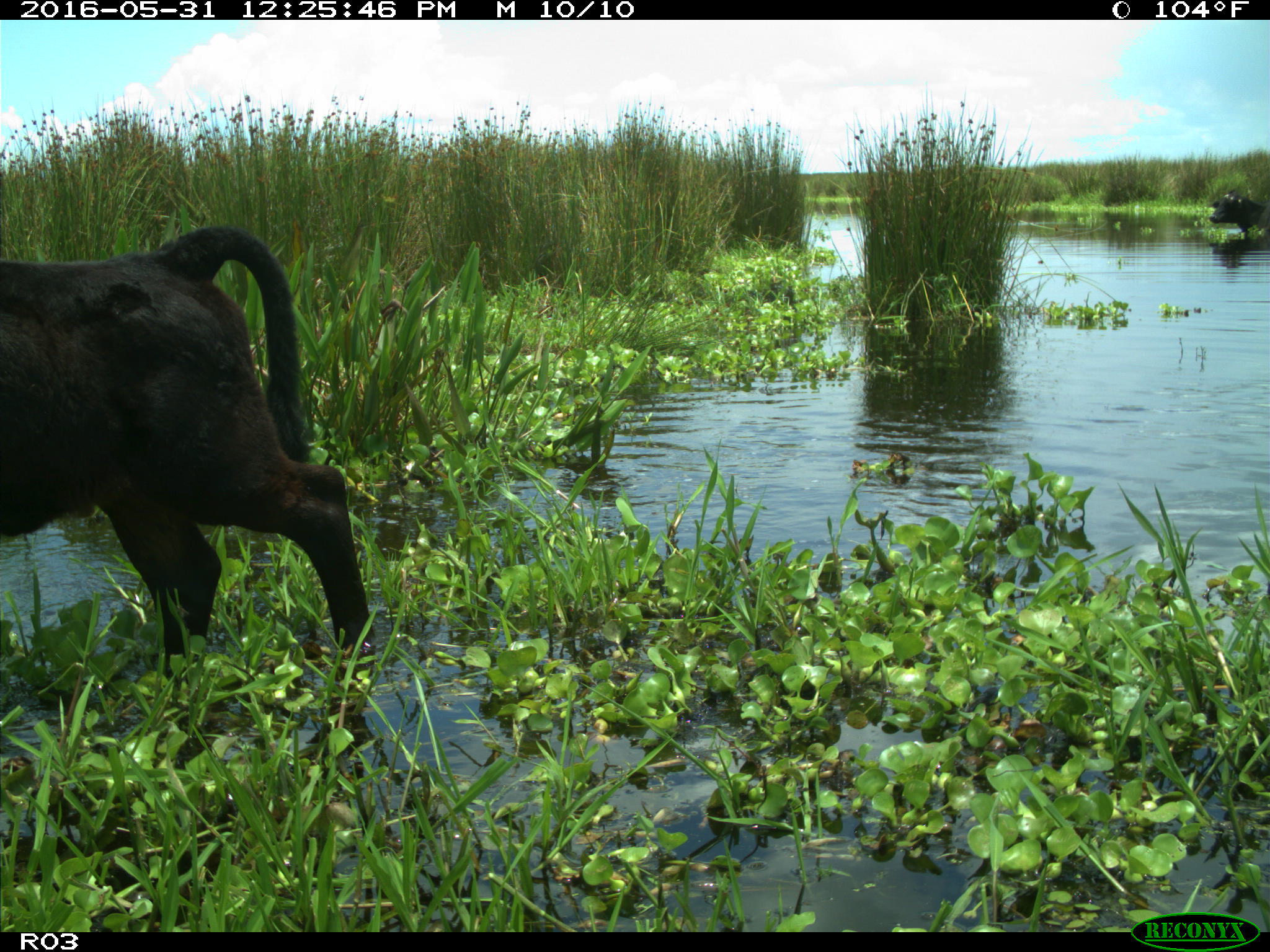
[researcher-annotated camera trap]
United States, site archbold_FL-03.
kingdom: Animalia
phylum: Chordata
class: Mammalia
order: Artiodactyla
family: Bovidae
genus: Bos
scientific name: Bos taurus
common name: domestic cow